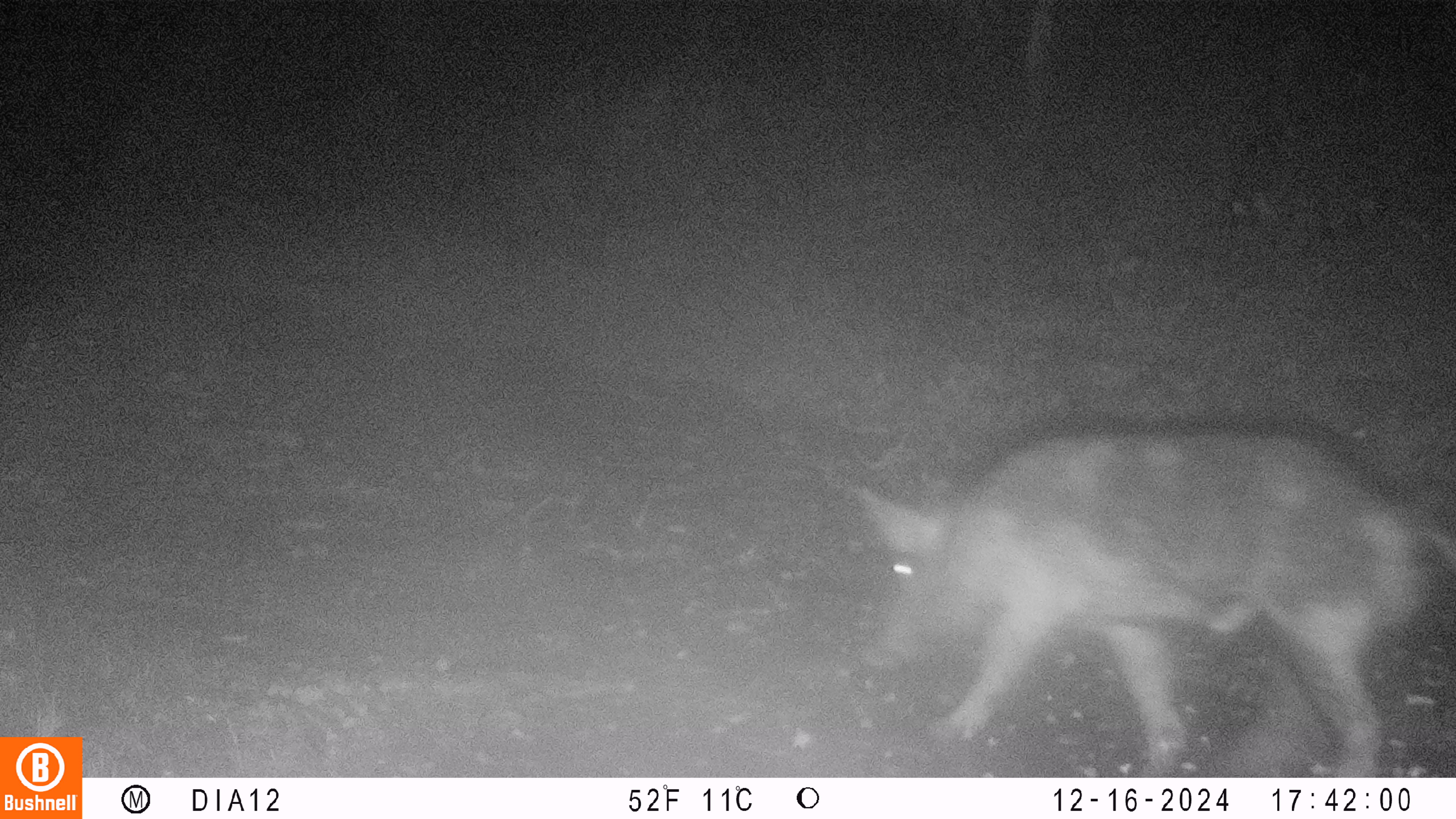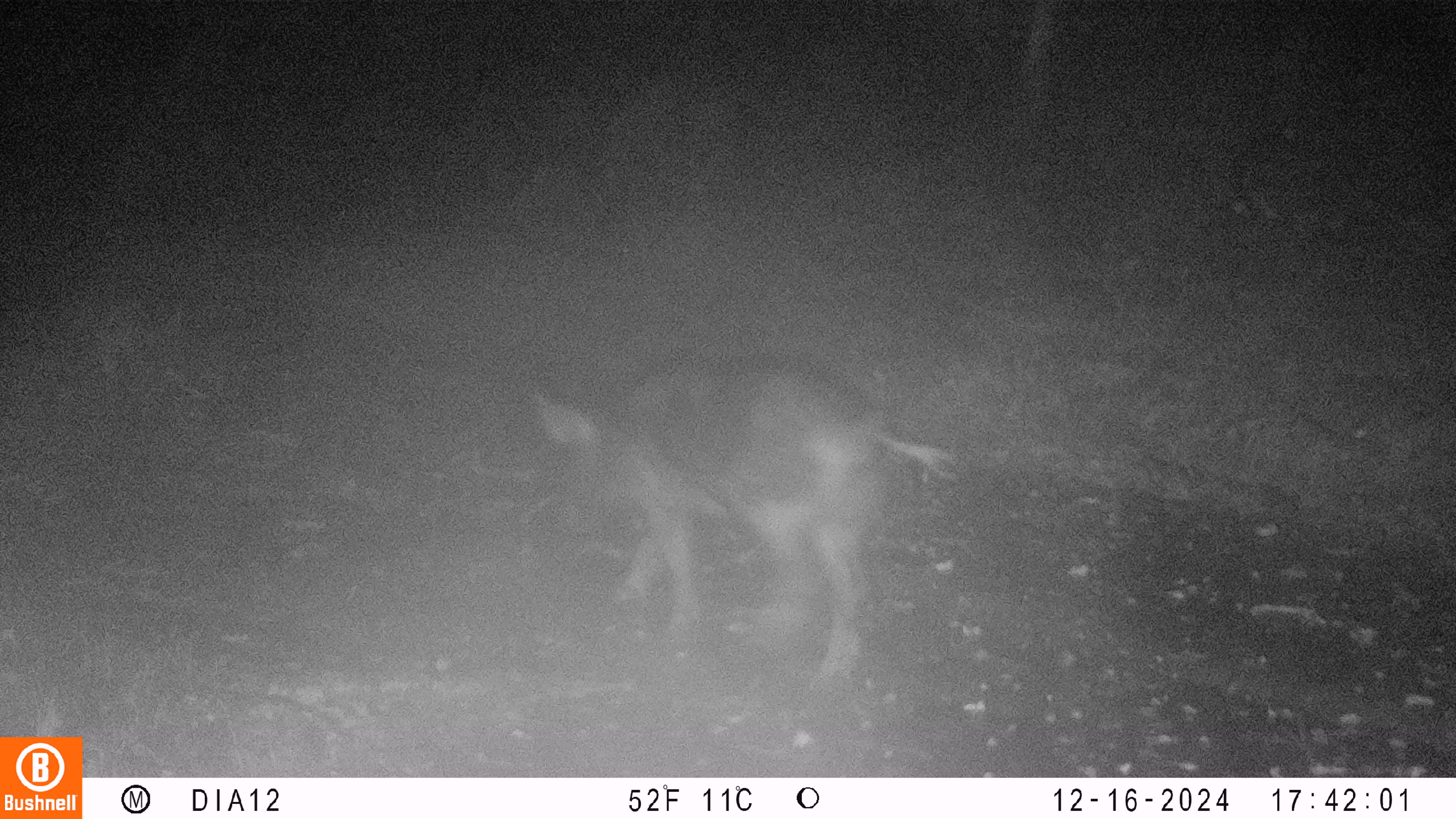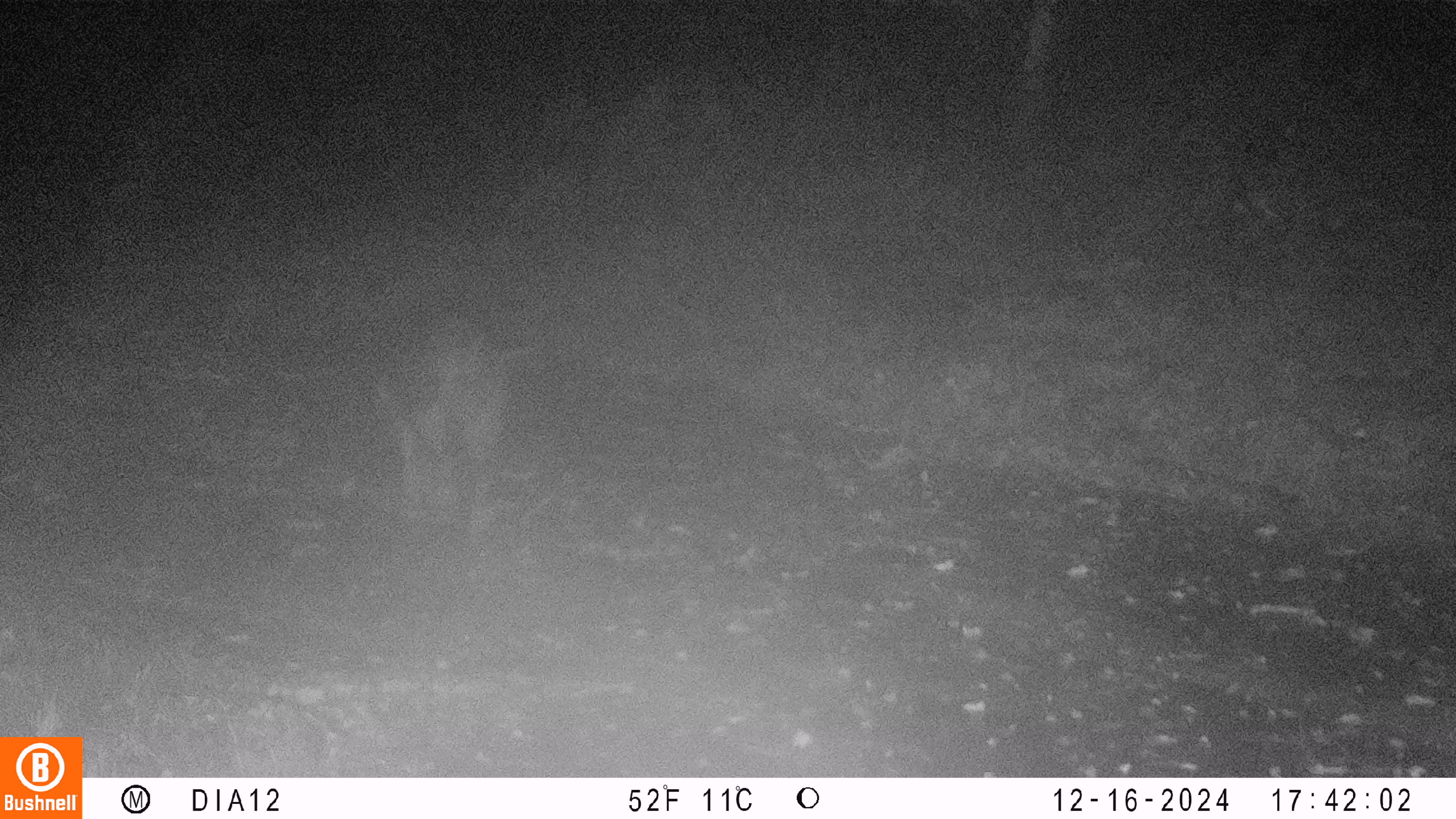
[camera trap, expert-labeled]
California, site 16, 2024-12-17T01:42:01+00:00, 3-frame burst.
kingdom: Animalia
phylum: Chordata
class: Mammalia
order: Artiodactyla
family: Suidae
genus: Sus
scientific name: Sus scrofa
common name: wild boar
Wild boar (Sus scrofa).